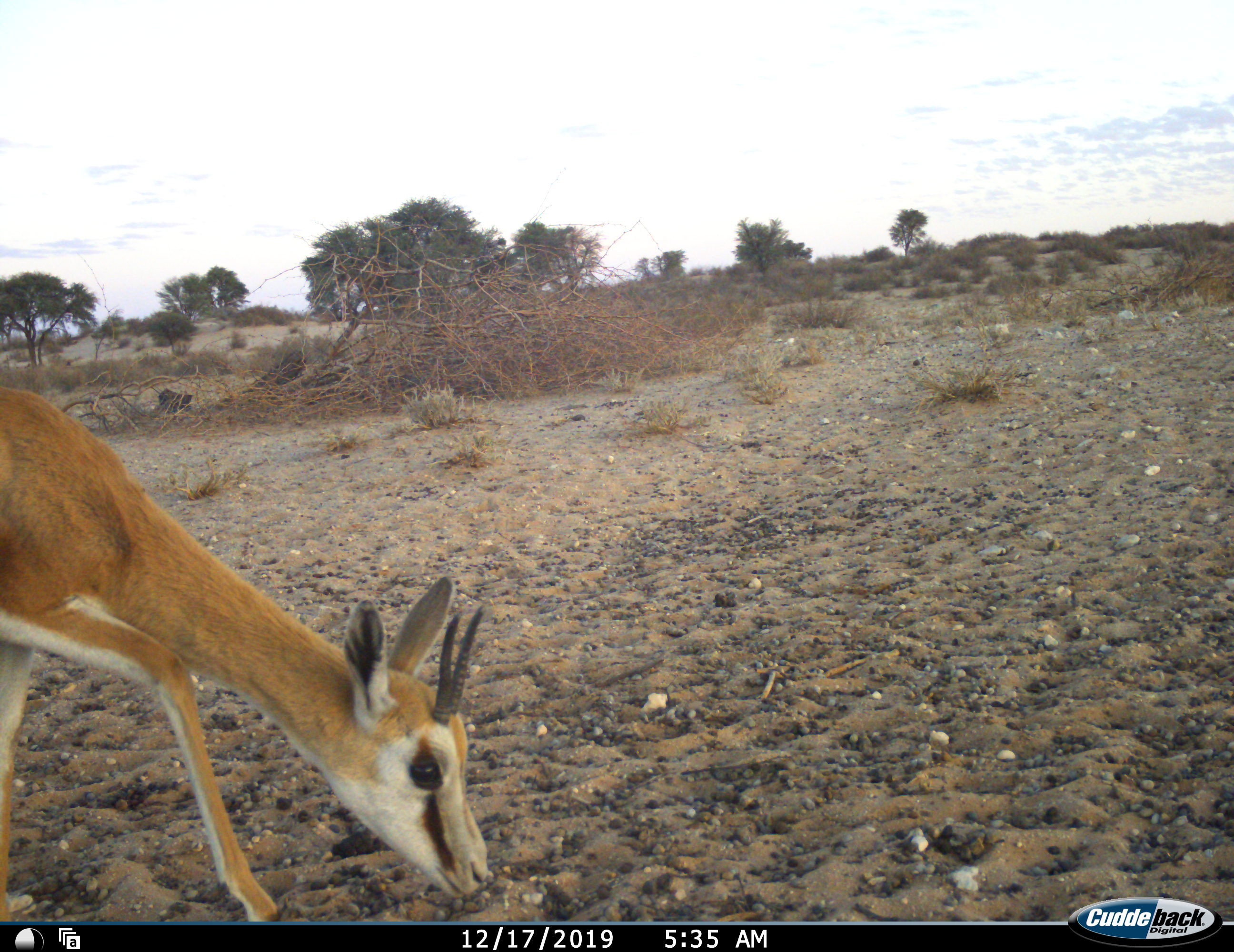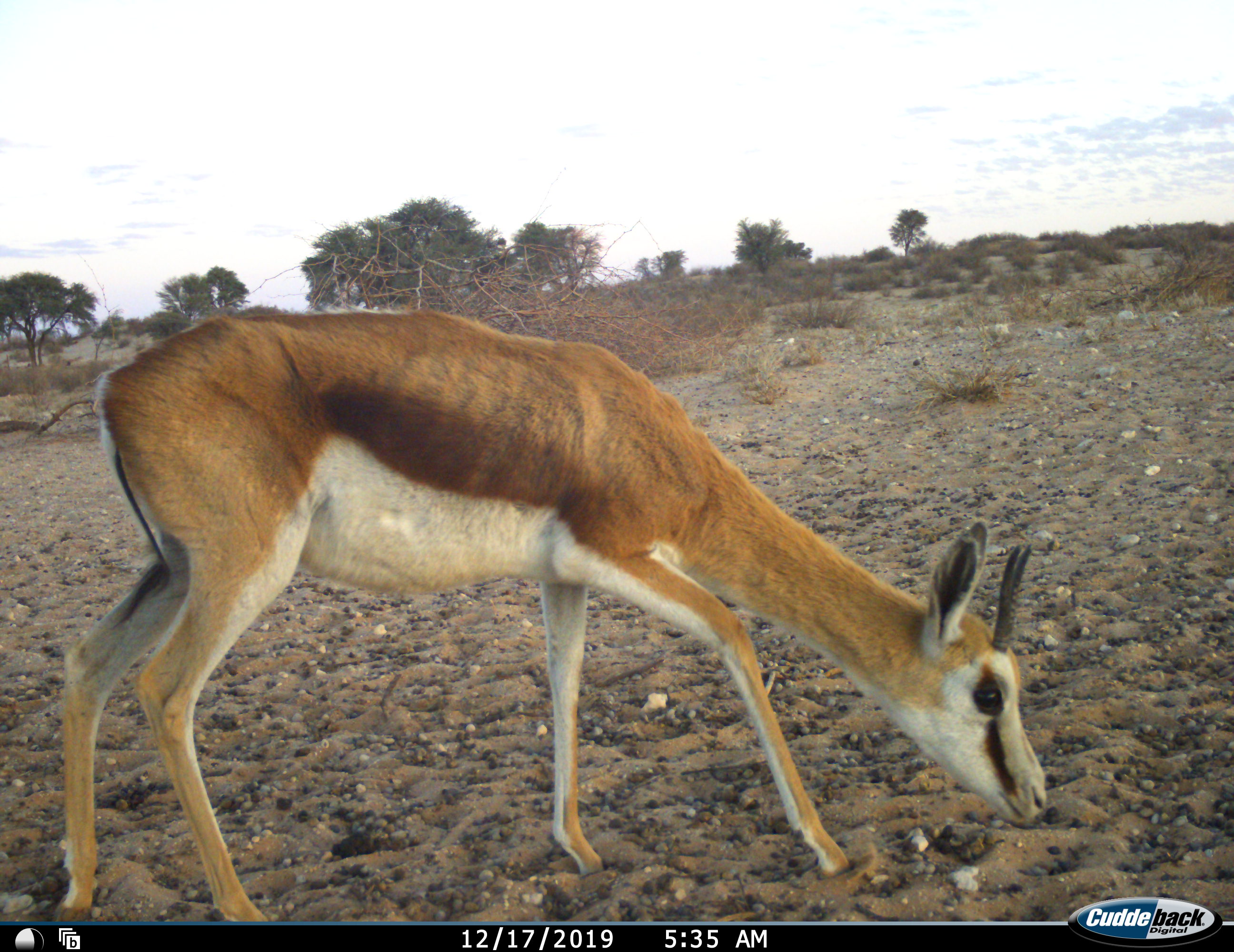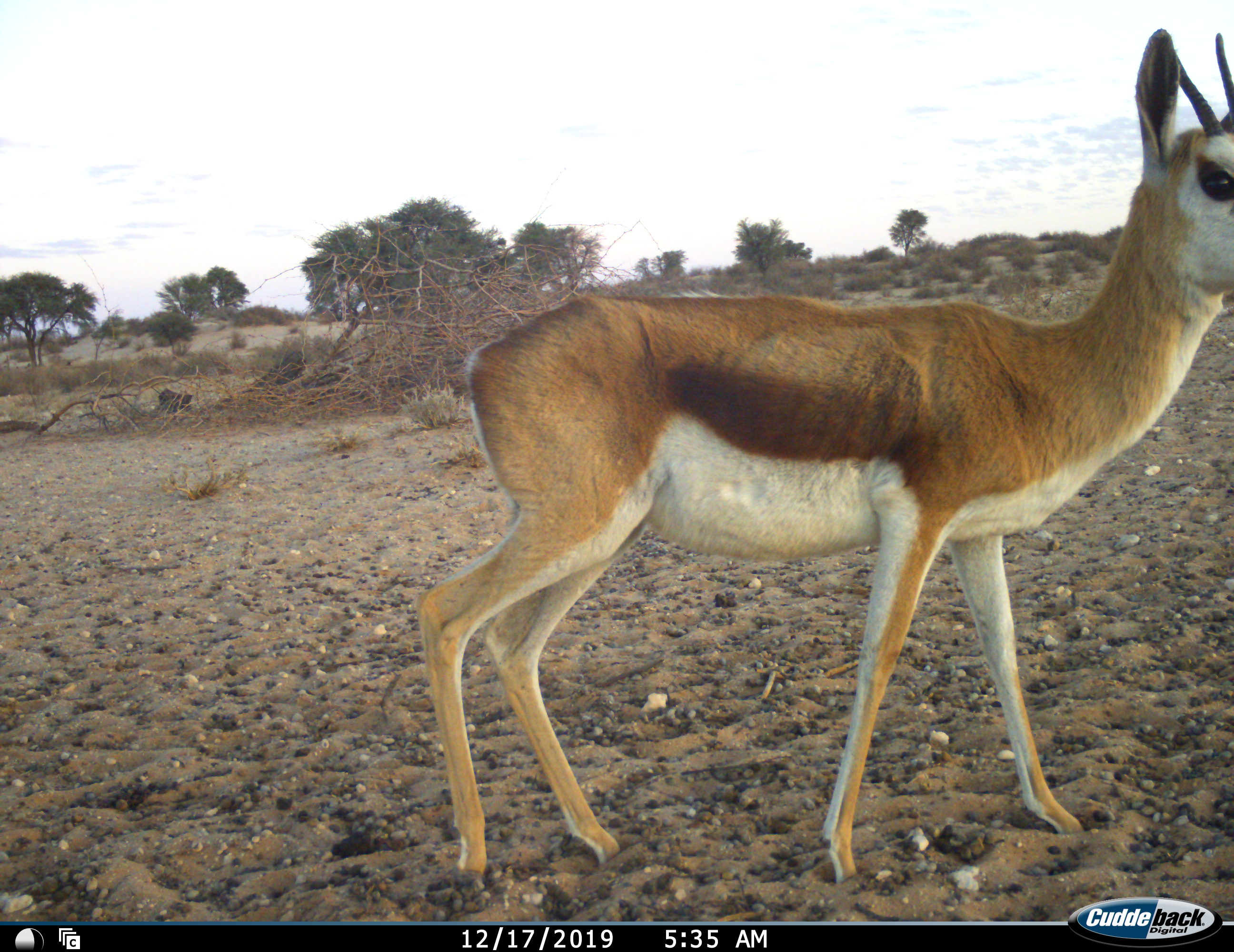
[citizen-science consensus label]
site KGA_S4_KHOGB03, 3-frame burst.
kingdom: Animalia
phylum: Chordata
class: Mammalia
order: Artiodactyla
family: Bovidae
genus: Antidorcas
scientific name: Antidorcas marsupialis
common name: springbok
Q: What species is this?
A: Springbok (Antidorcas marsupialis).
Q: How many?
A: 1.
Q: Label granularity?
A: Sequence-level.